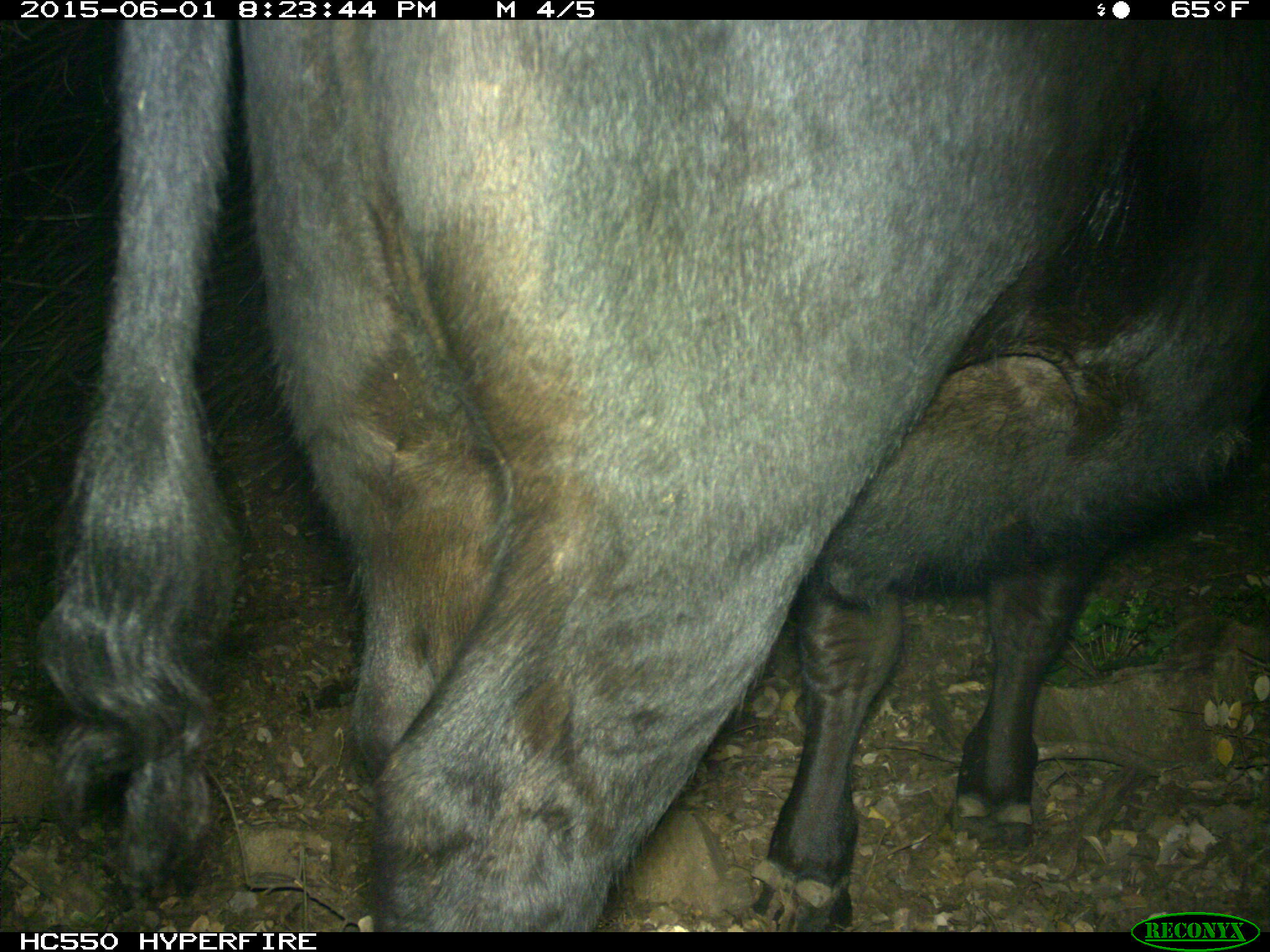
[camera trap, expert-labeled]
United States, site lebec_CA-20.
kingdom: Animalia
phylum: Chordata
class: Mammalia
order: Artiodactyla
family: Bovidae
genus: Bos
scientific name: Bos taurus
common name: domestic cow